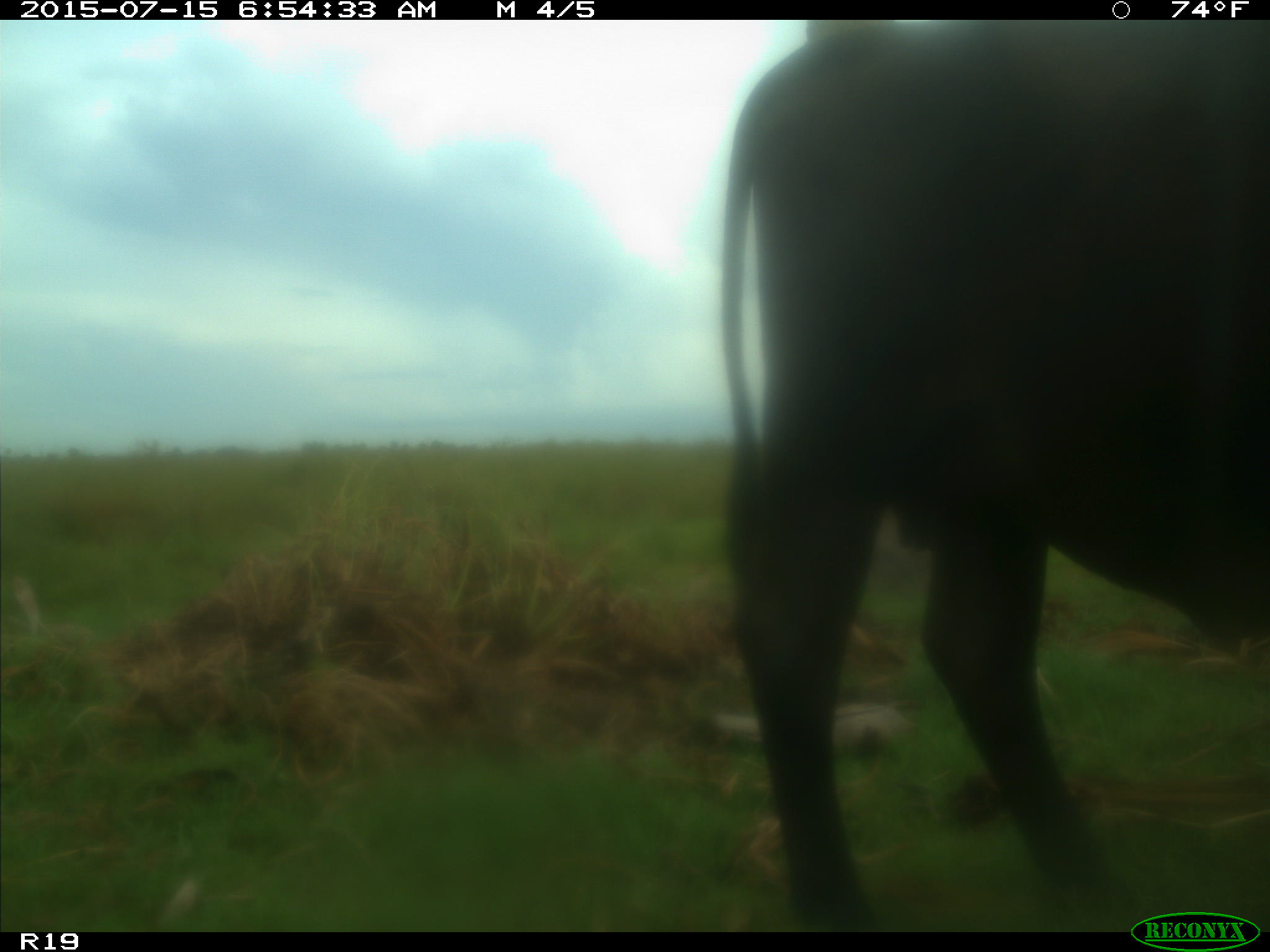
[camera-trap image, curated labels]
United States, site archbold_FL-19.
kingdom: Animalia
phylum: Chordata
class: Mammalia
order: Artiodactyla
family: Bovidae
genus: Bos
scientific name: Bos taurus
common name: domestic cow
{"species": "Bos taurus (domestic cow)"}